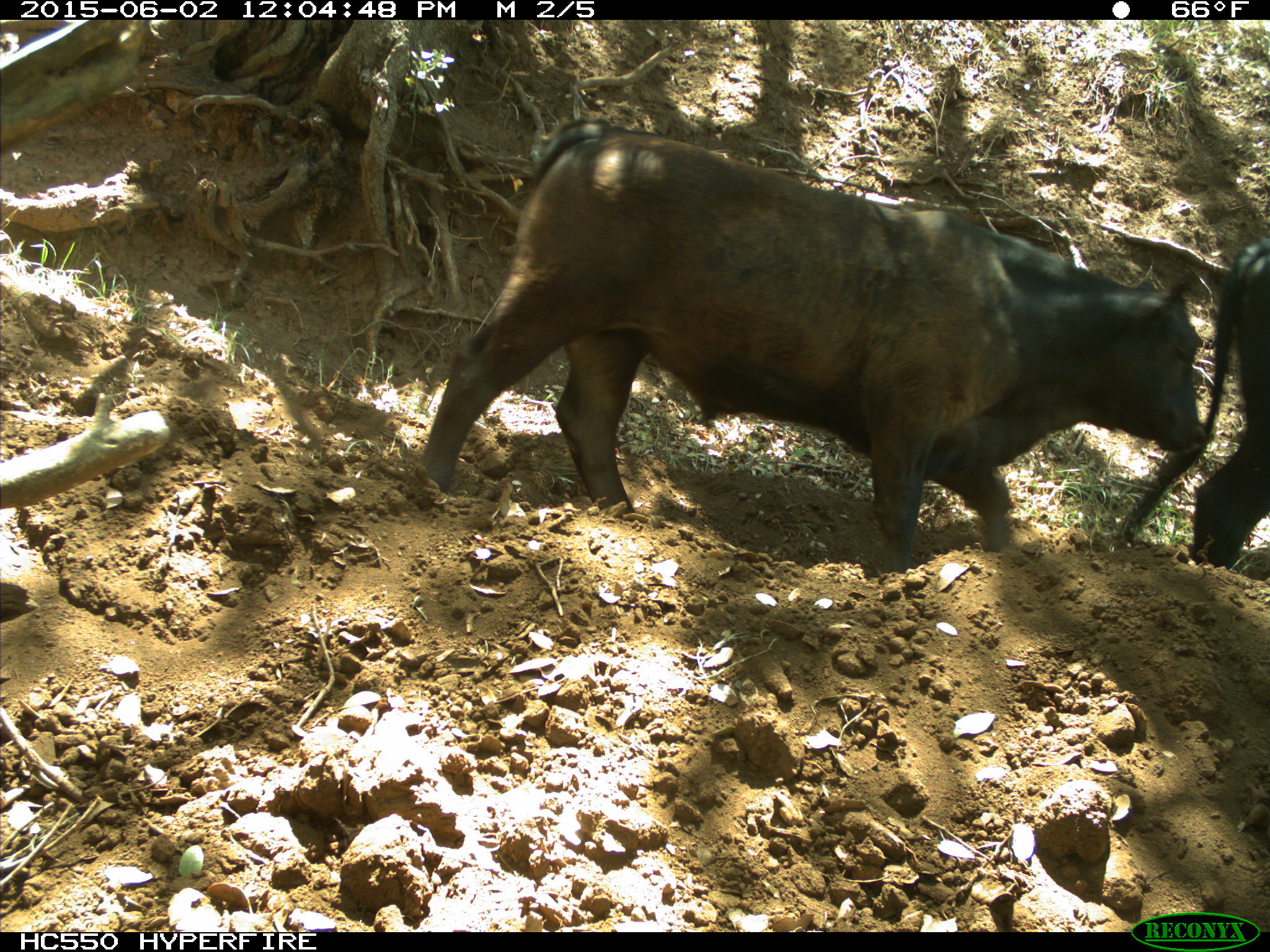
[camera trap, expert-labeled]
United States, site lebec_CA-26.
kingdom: Animalia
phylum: Chordata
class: Mammalia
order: Artiodactyla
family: Bovidae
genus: Bos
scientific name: Bos taurus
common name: domestic cow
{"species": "Bos taurus (domestic cow)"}